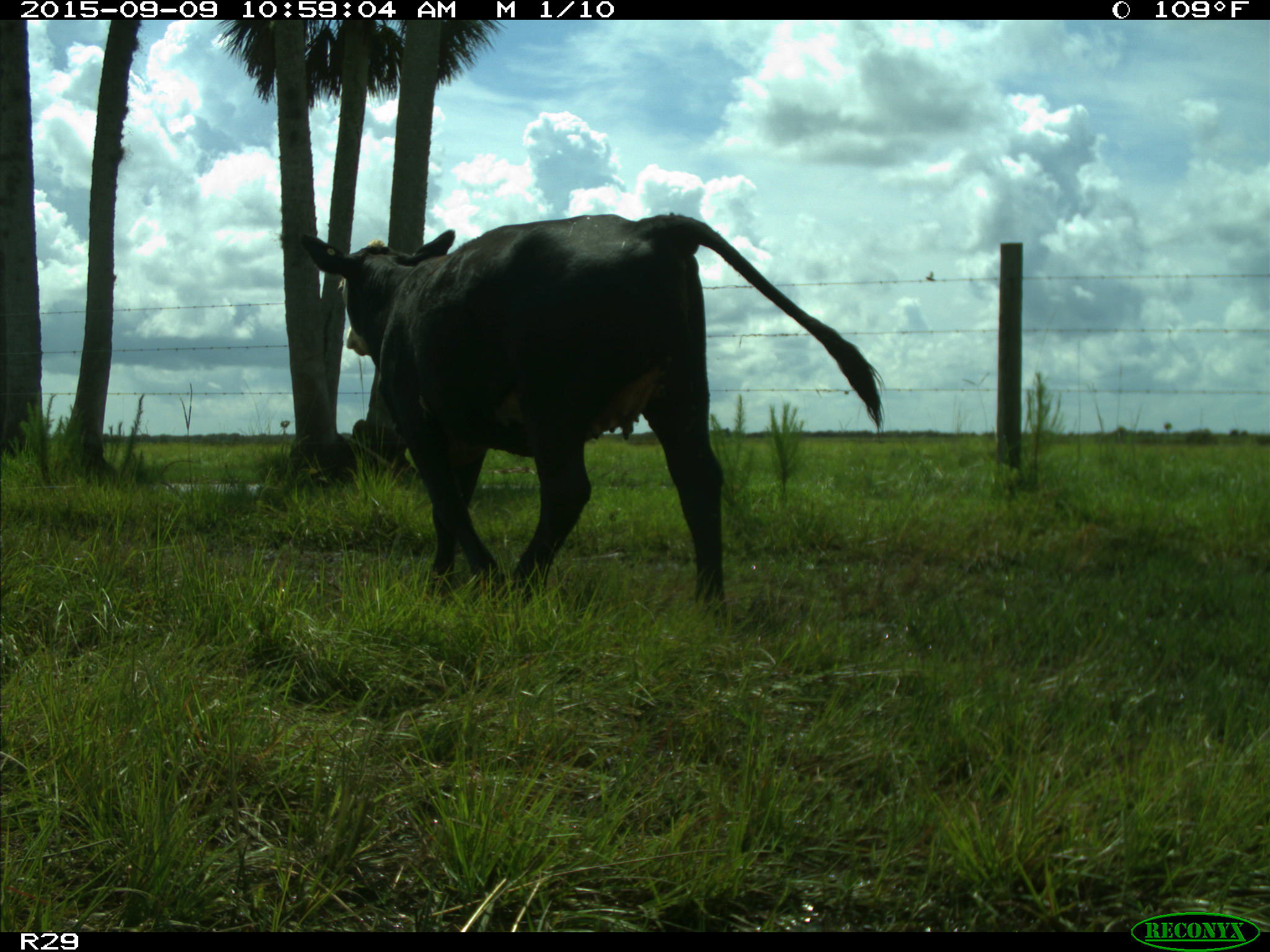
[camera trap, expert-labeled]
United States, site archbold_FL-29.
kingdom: Animalia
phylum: Chordata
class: Mammalia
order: Artiodactyla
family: Bovidae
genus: Bos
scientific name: Bos taurus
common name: domestic cow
Bos taurus (domestic cow).